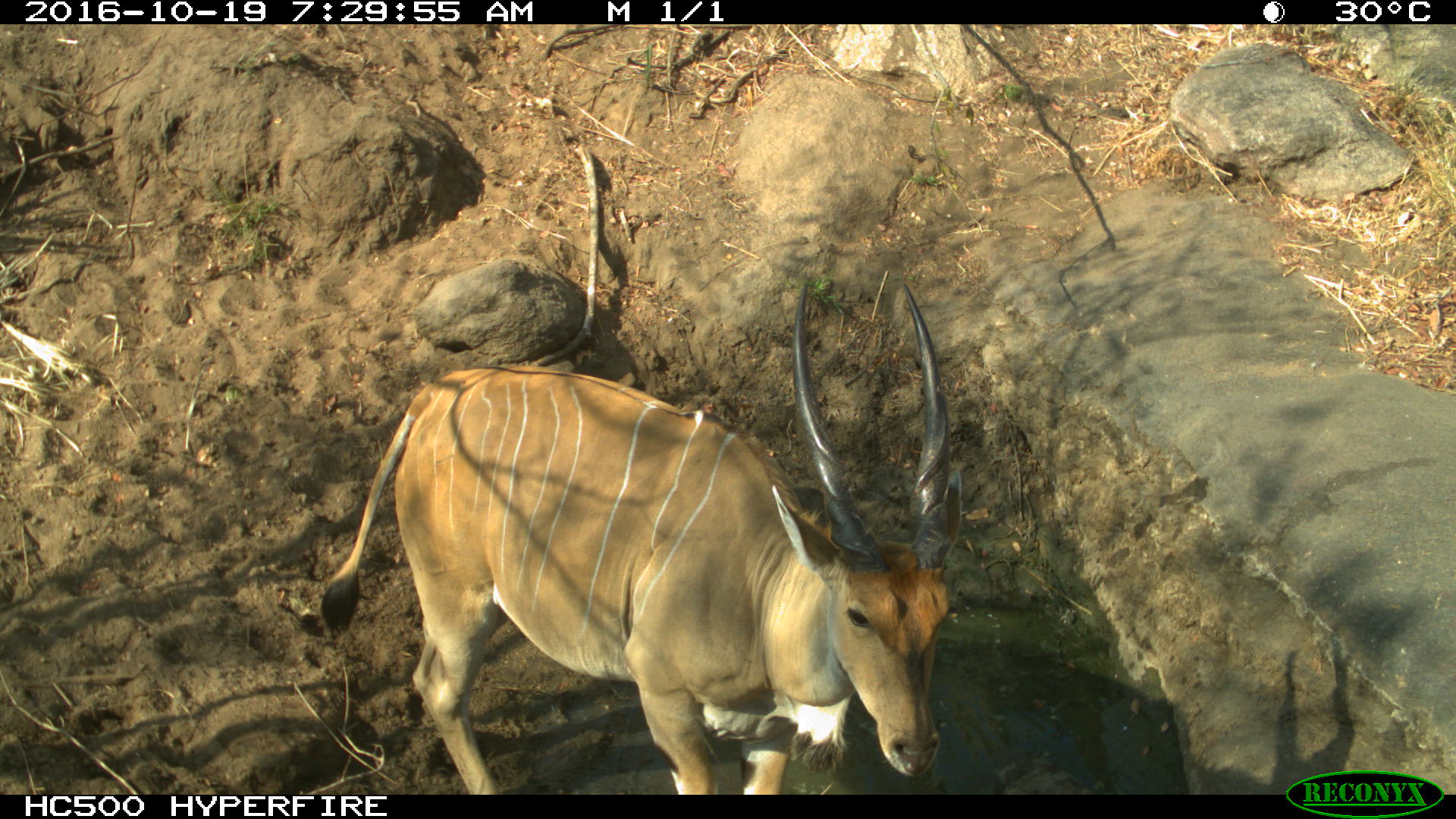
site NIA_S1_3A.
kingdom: Animalia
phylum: Chordata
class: Mammalia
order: Artiodactyla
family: Bovidae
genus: Tragelaphus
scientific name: Tragelaphus oryx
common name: eland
Eland (Tragelaphus oryx), count 1. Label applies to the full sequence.